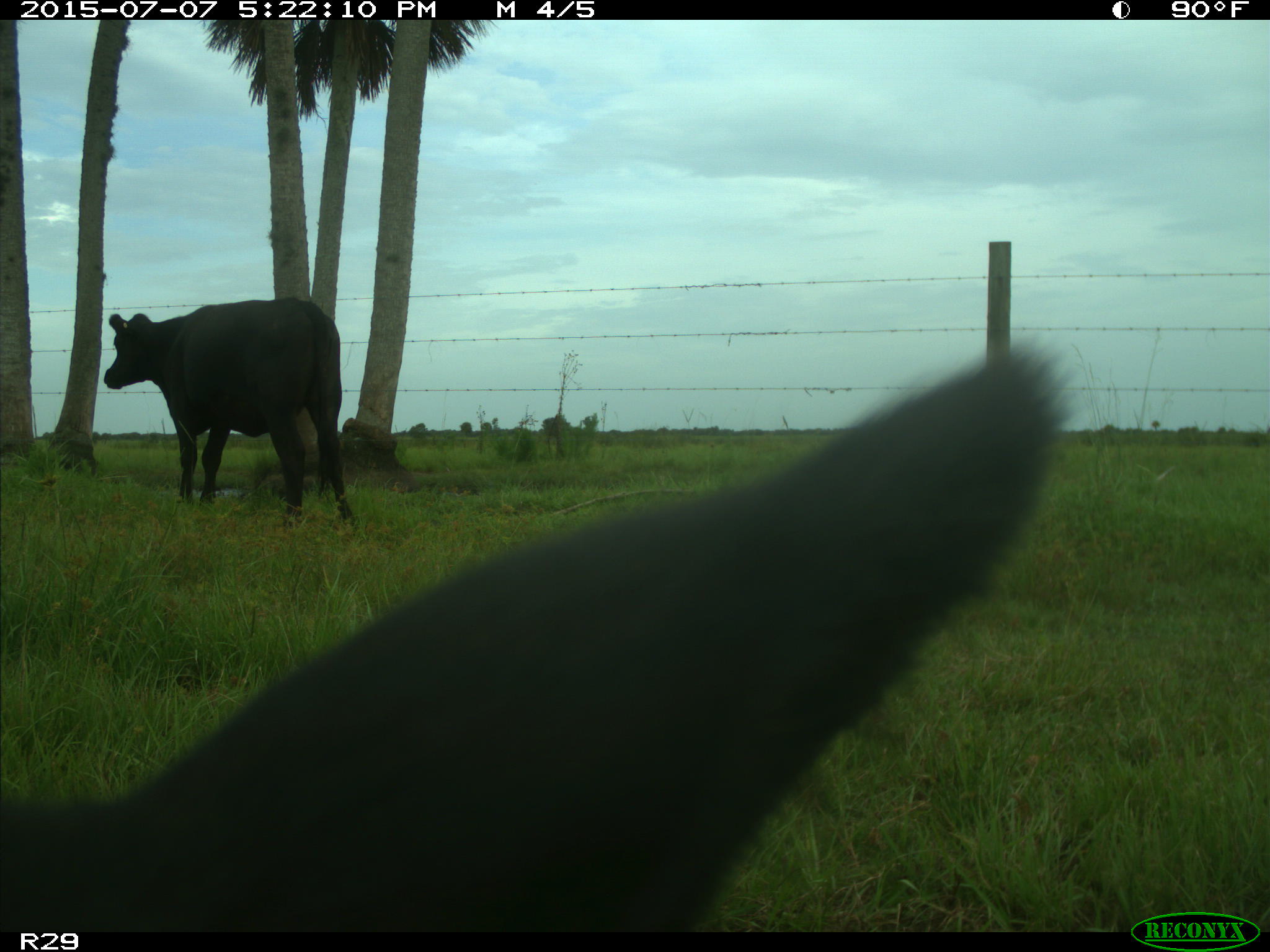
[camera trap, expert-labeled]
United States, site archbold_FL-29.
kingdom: Animalia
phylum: Chordata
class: Mammalia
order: Artiodactyla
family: Bovidae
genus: Bos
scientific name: Bos taurus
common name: domestic cow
Bos taurus (domestic cow).